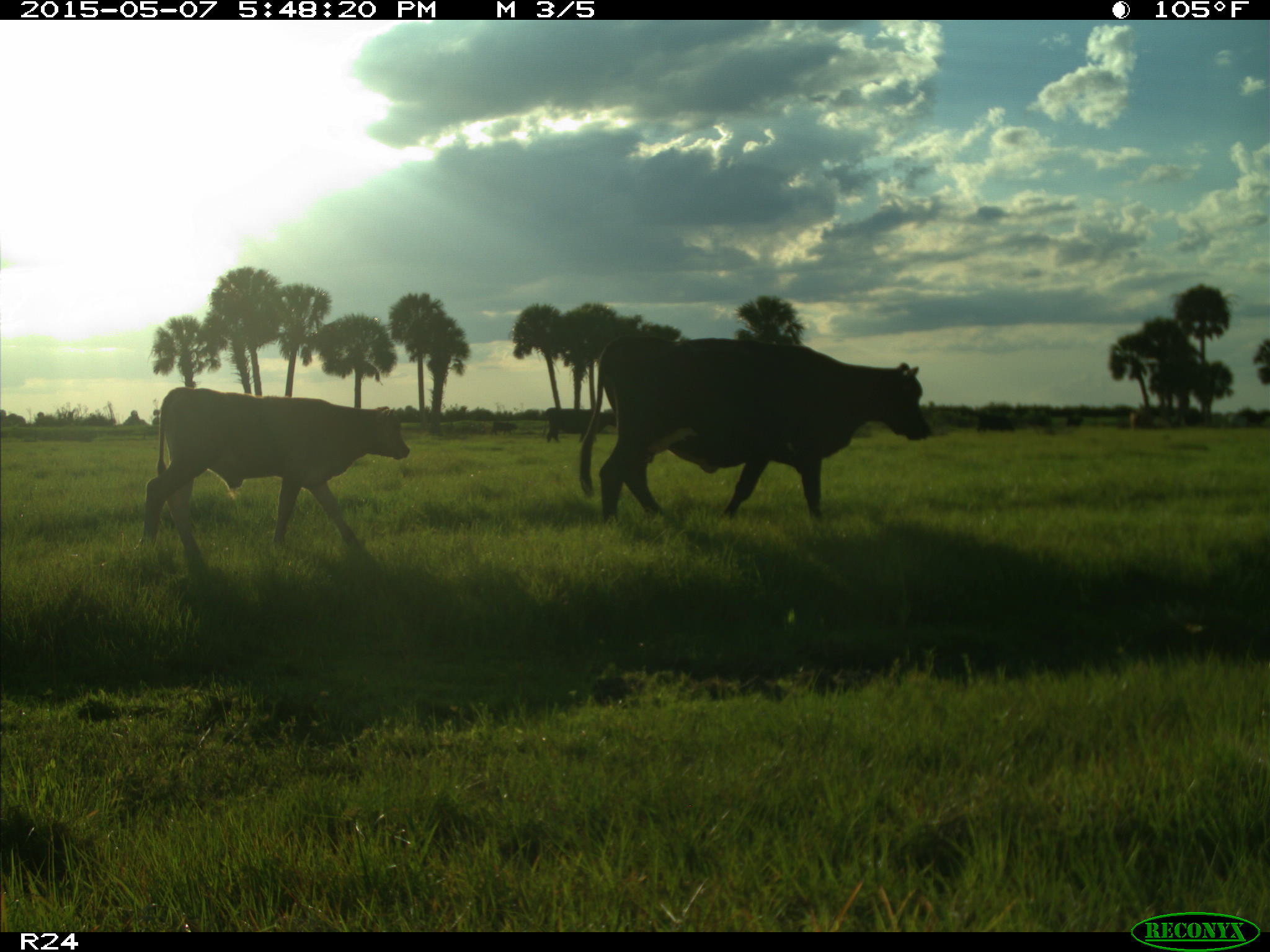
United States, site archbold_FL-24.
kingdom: Animalia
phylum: Chordata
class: Mammalia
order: Artiodactyla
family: Bovidae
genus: Bos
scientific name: Bos taurus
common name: domestic cow